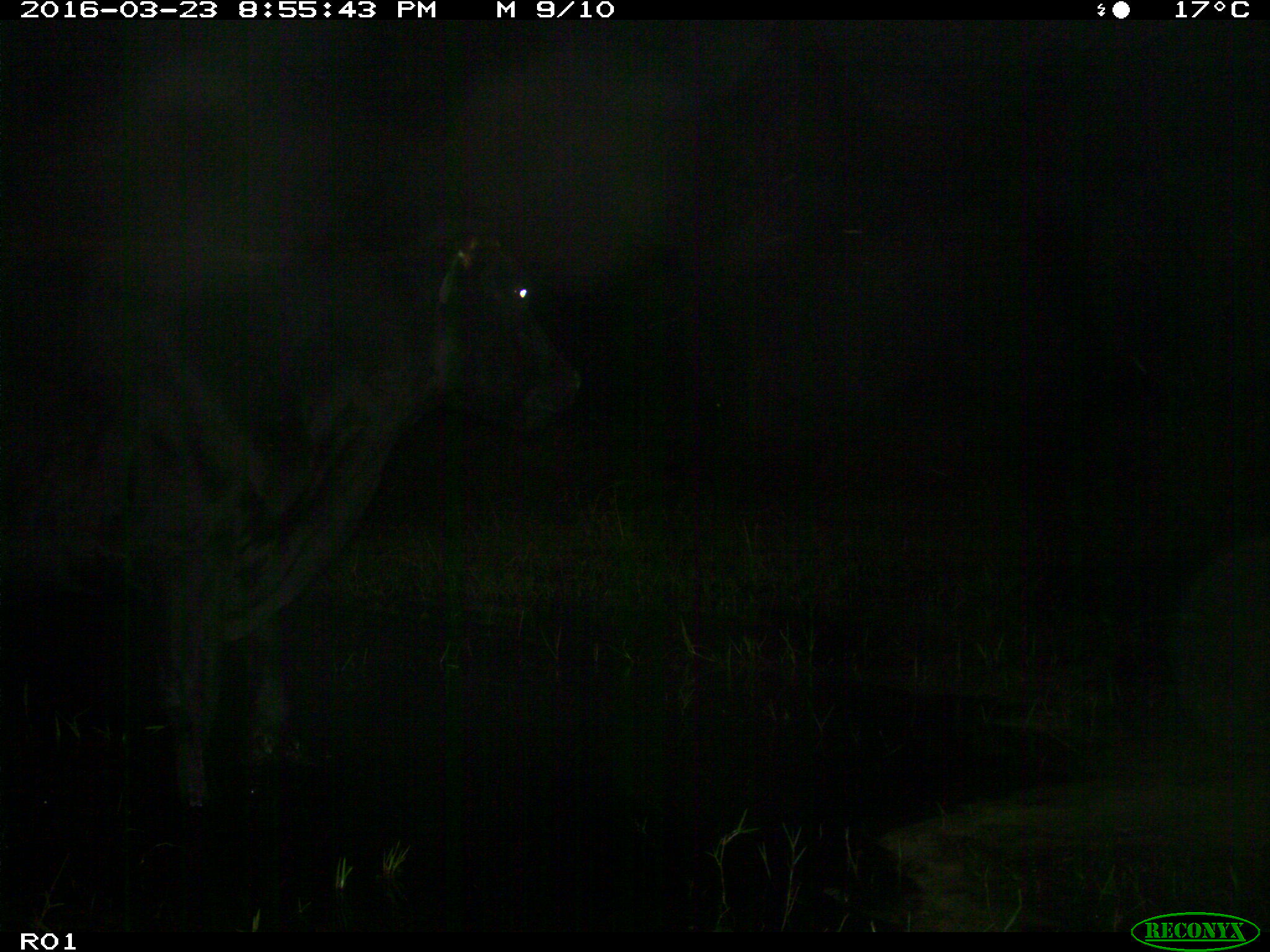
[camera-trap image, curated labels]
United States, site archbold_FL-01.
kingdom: Animalia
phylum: Chordata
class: Mammalia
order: Artiodactyla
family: Bovidae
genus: Bos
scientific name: Bos taurus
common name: domestic cow